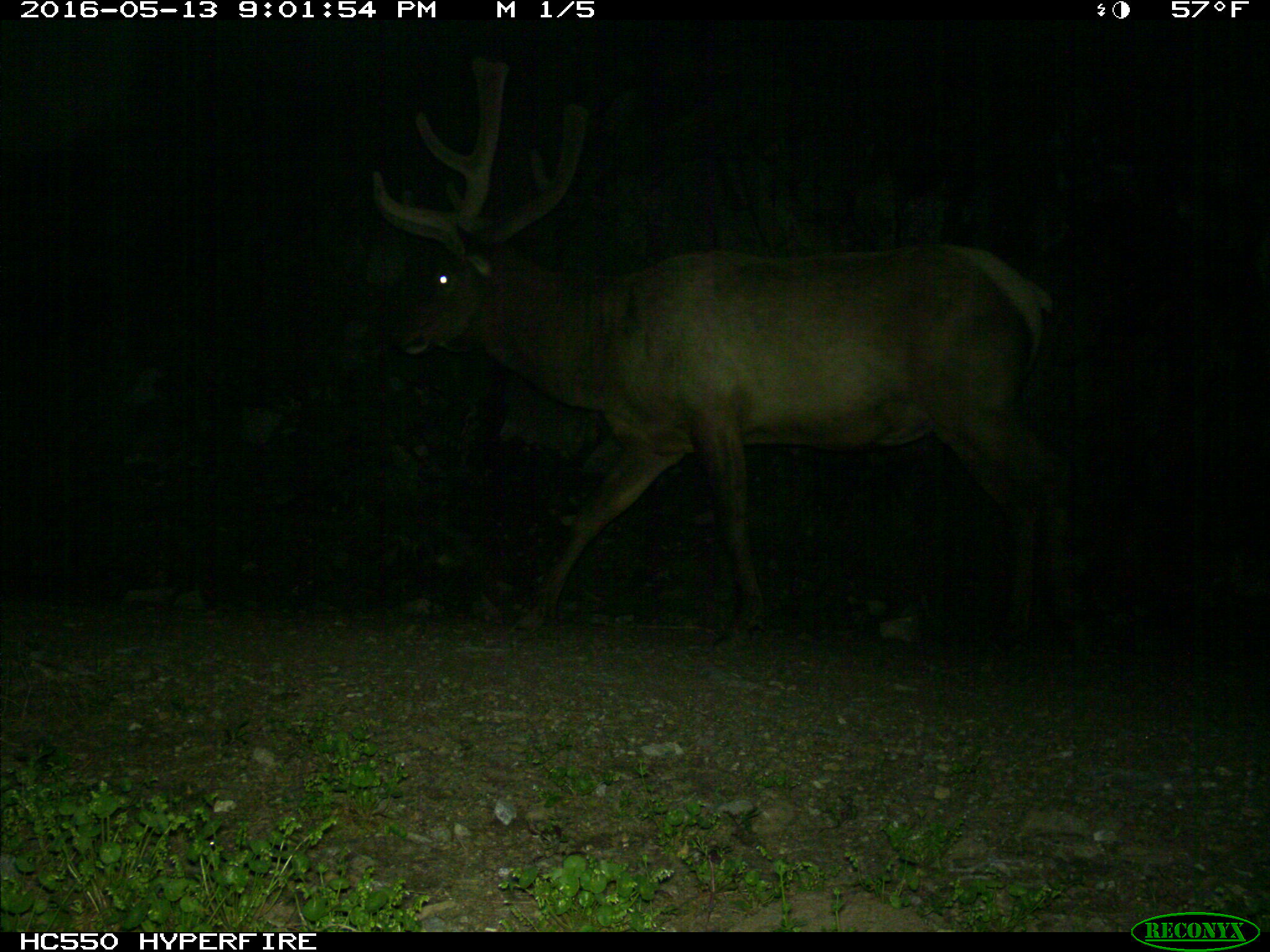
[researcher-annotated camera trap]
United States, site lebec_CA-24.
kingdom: Animalia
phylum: Chordata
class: Mammalia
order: Artiodactyla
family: Cervidae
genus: Cervus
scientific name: Cervus canadensis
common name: elk